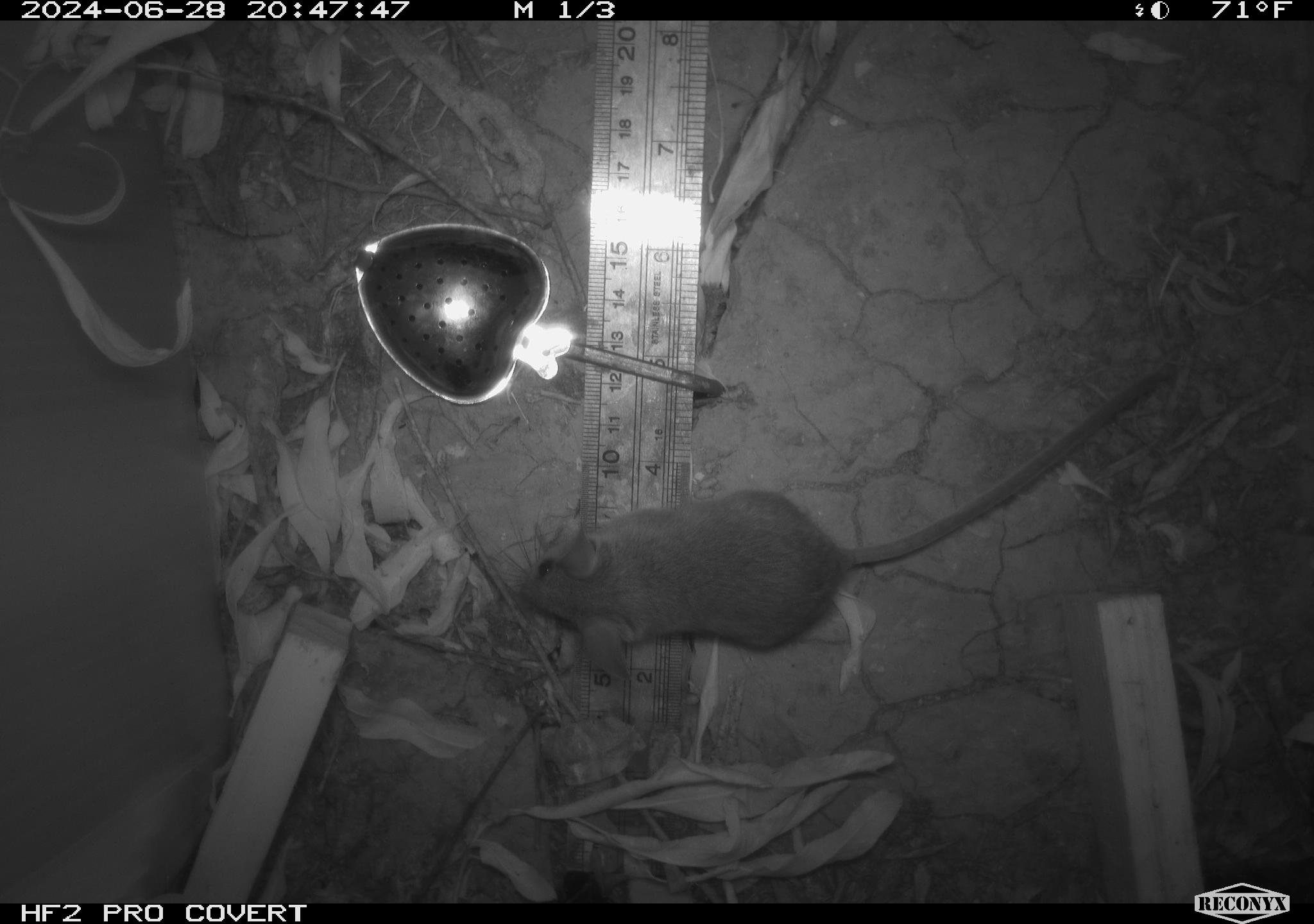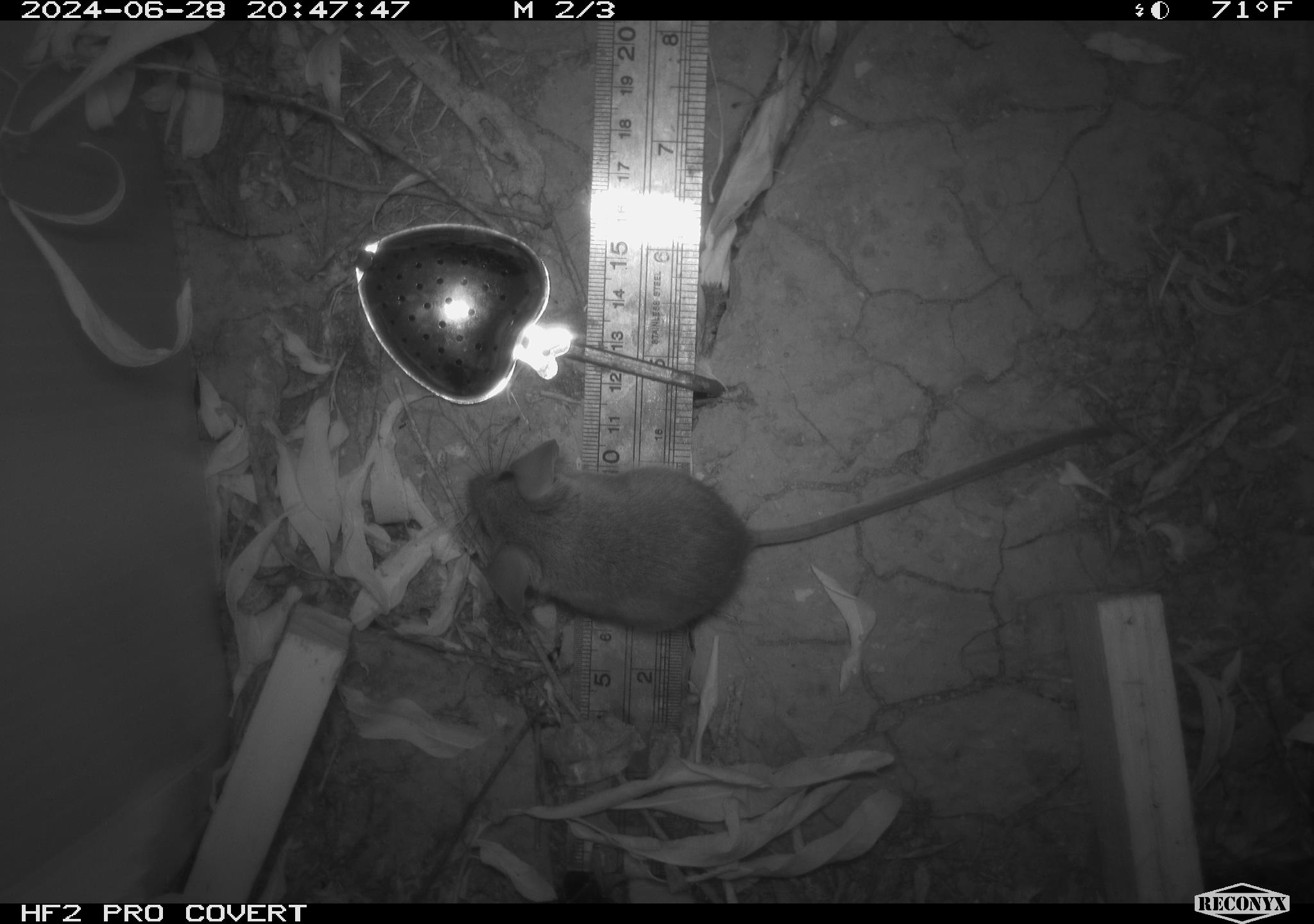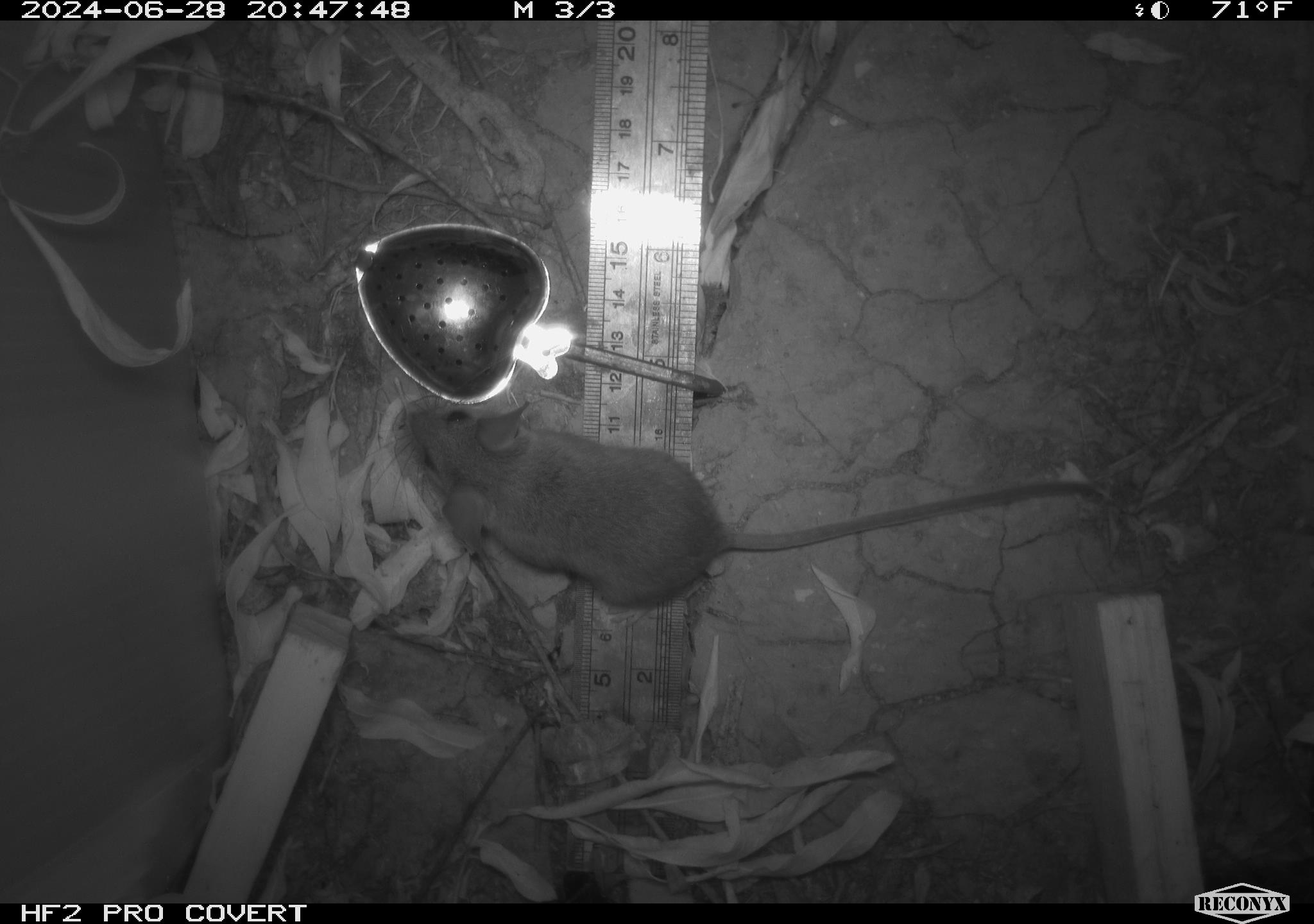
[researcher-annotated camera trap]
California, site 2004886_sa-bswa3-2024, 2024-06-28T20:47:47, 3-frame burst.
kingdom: Animalia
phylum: Chordata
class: Mammalia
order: Rodentia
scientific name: Rodentia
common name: mouse species